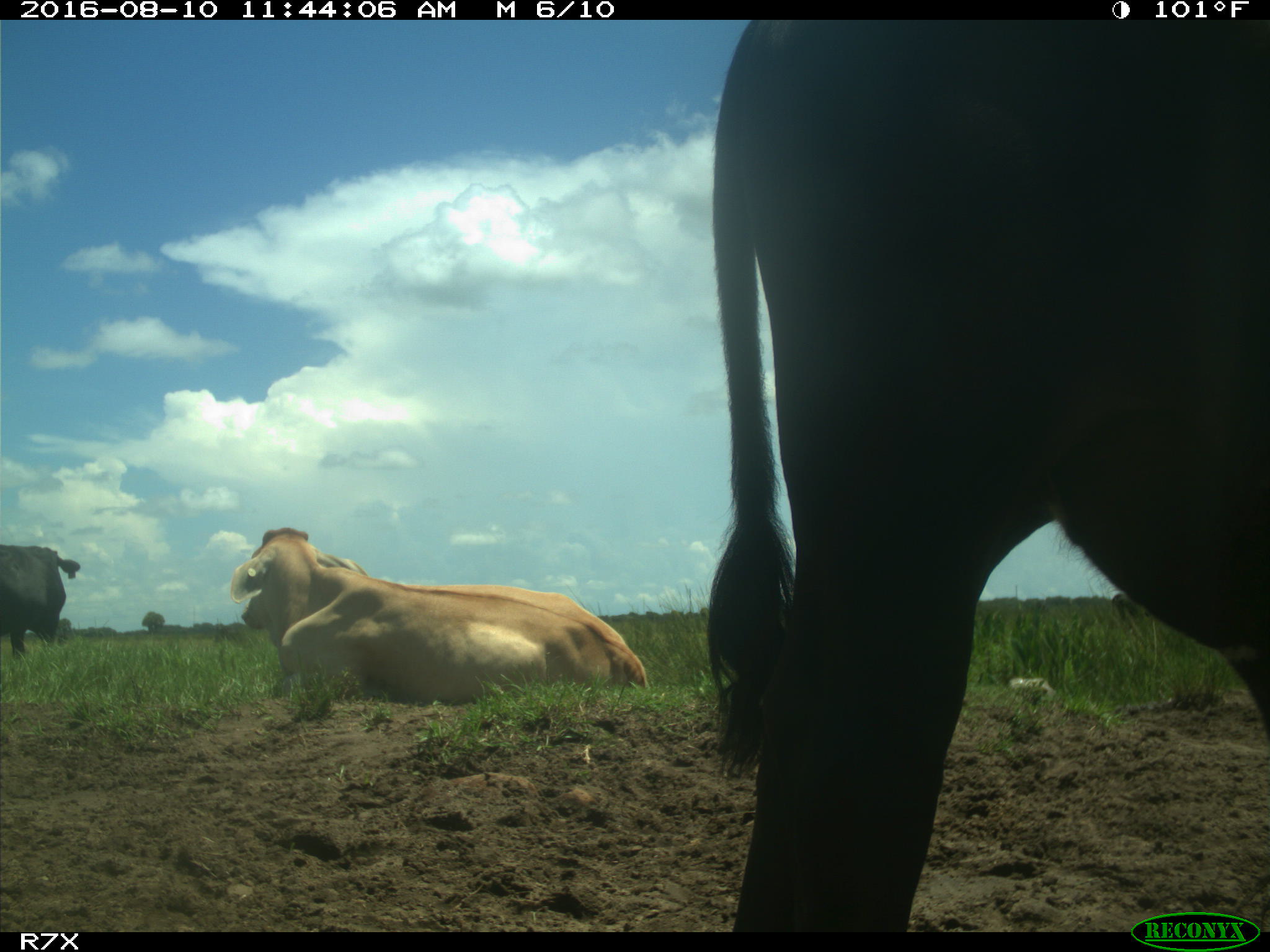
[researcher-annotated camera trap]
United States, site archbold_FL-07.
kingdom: Animalia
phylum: Chordata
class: Mammalia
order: Artiodactyla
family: Bovidae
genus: Bos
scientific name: Bos taurus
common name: domestic cow